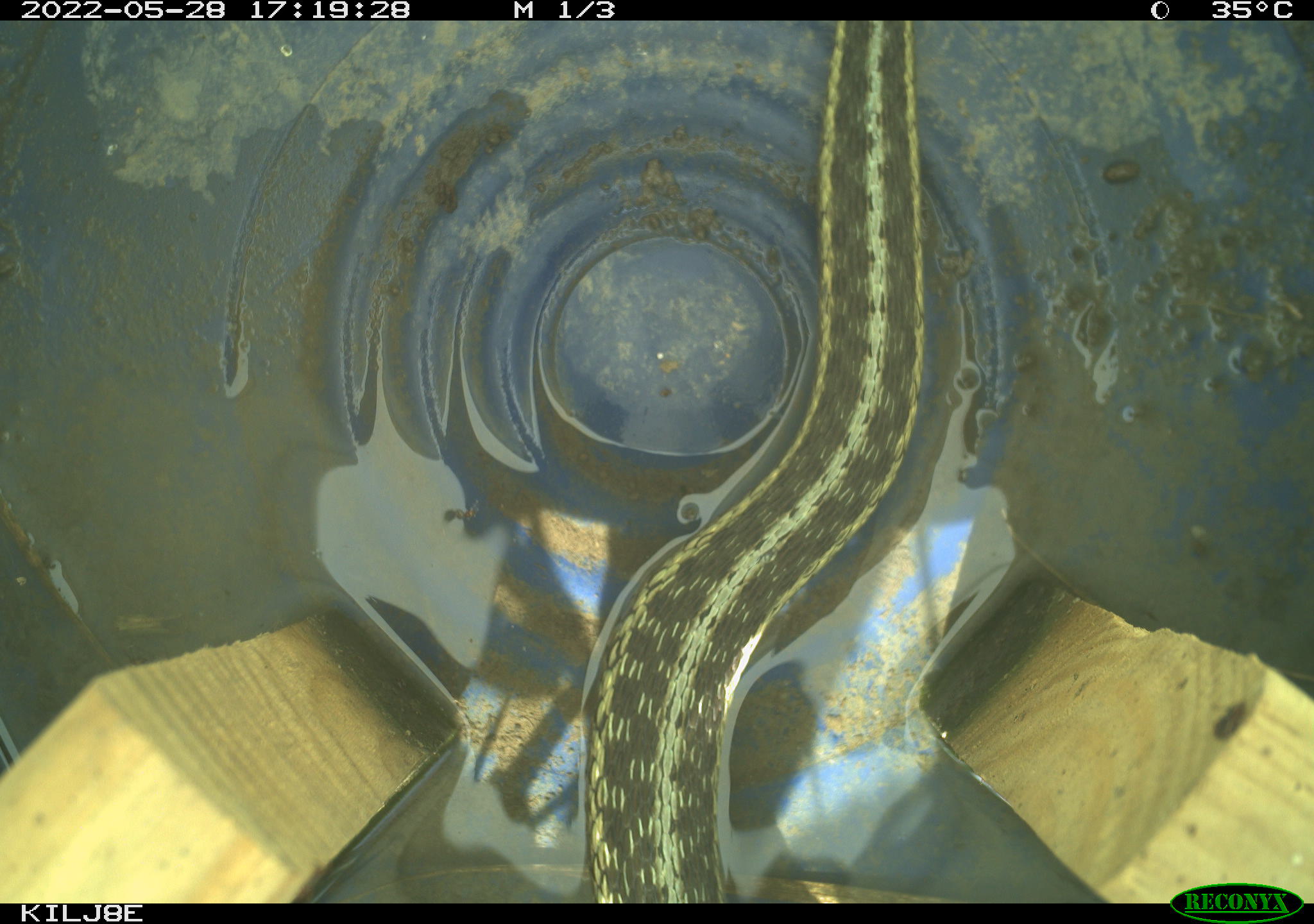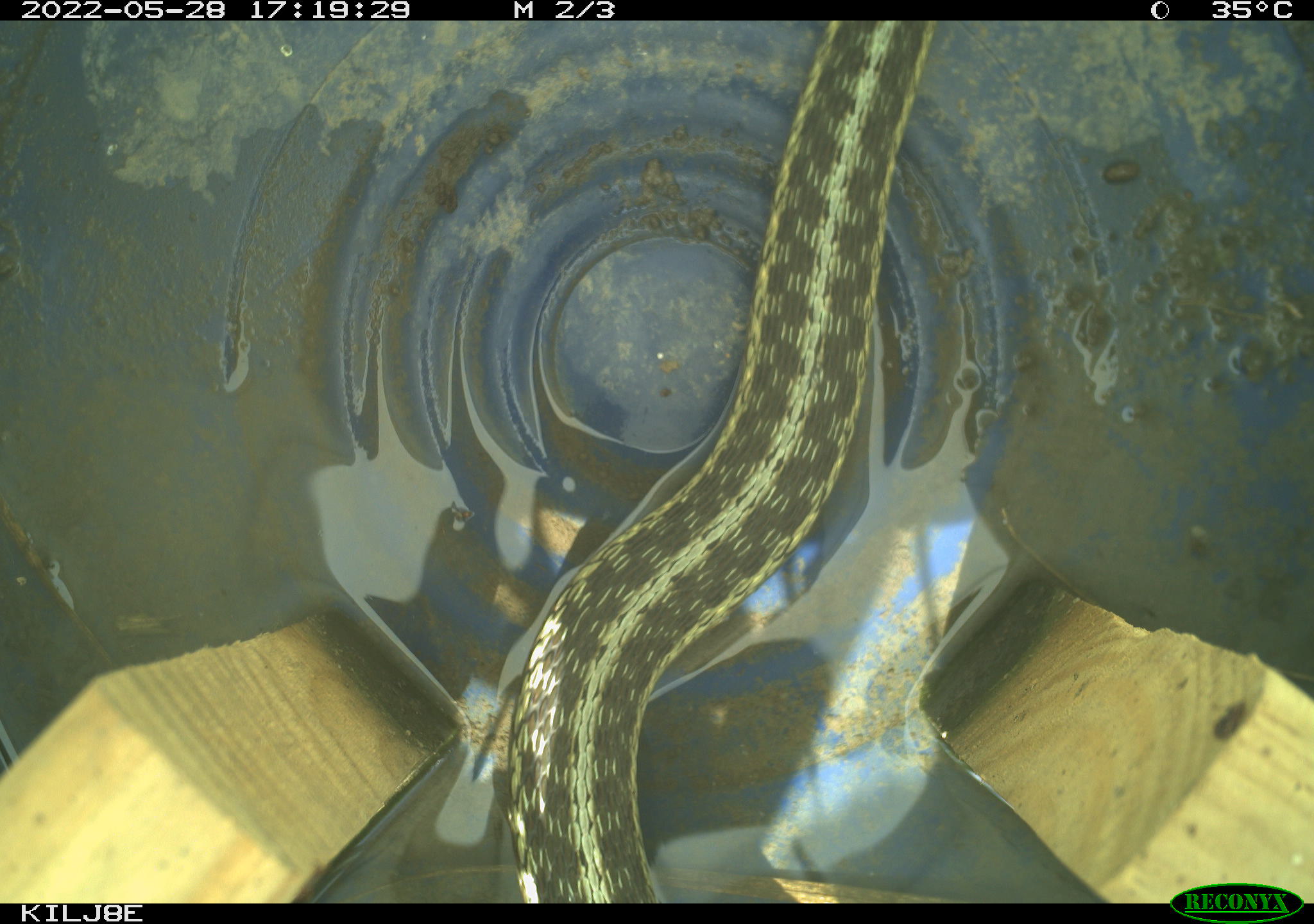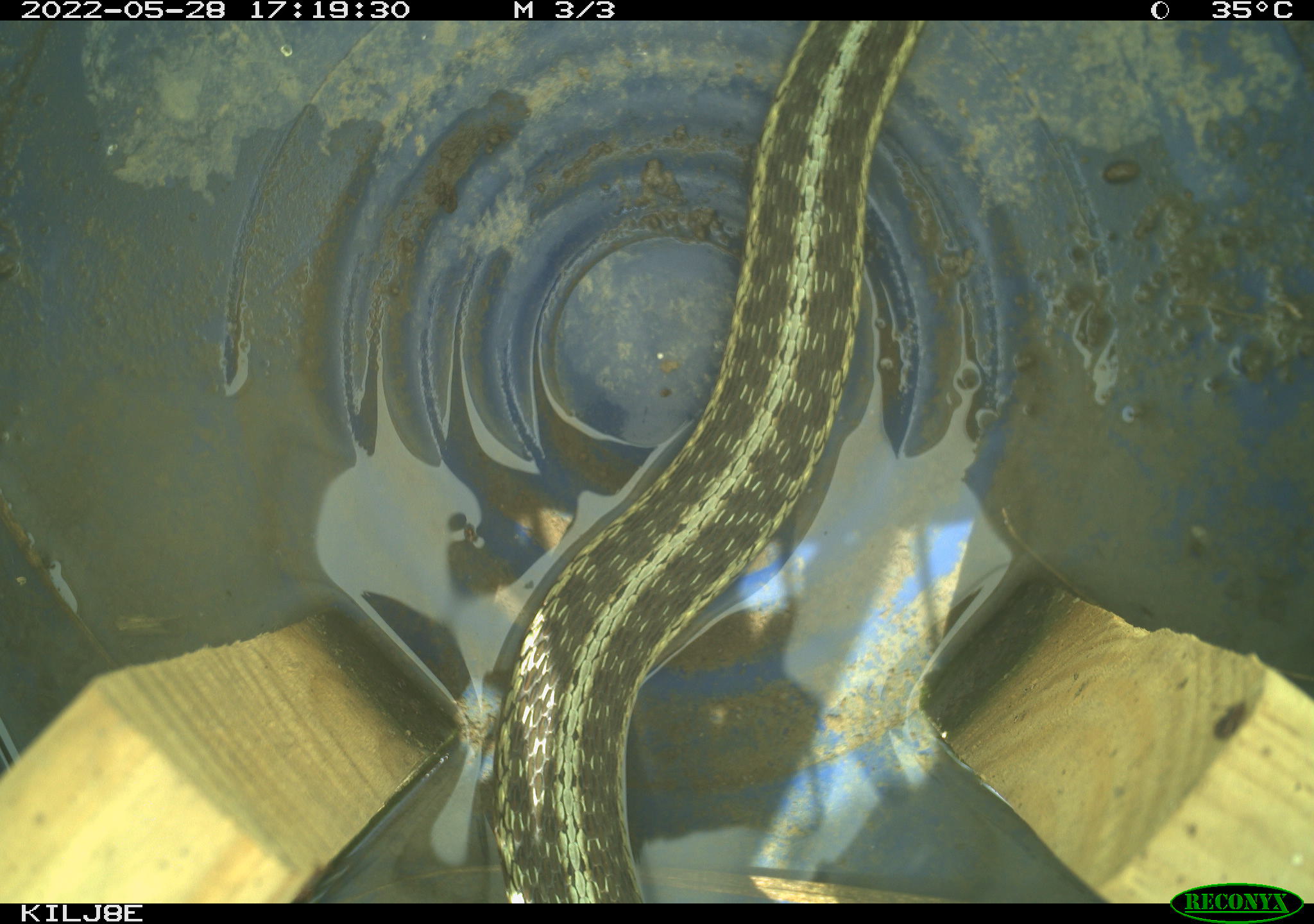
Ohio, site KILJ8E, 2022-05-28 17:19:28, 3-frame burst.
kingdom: Animalia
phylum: Chordata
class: Reptilia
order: Squamata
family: Colubridae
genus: Thamnophis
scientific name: Thamnophis sirtalis sirtalis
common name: eastern gartersnake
Eastern gartersnake (Thamnophis sirtalis sirtalis).